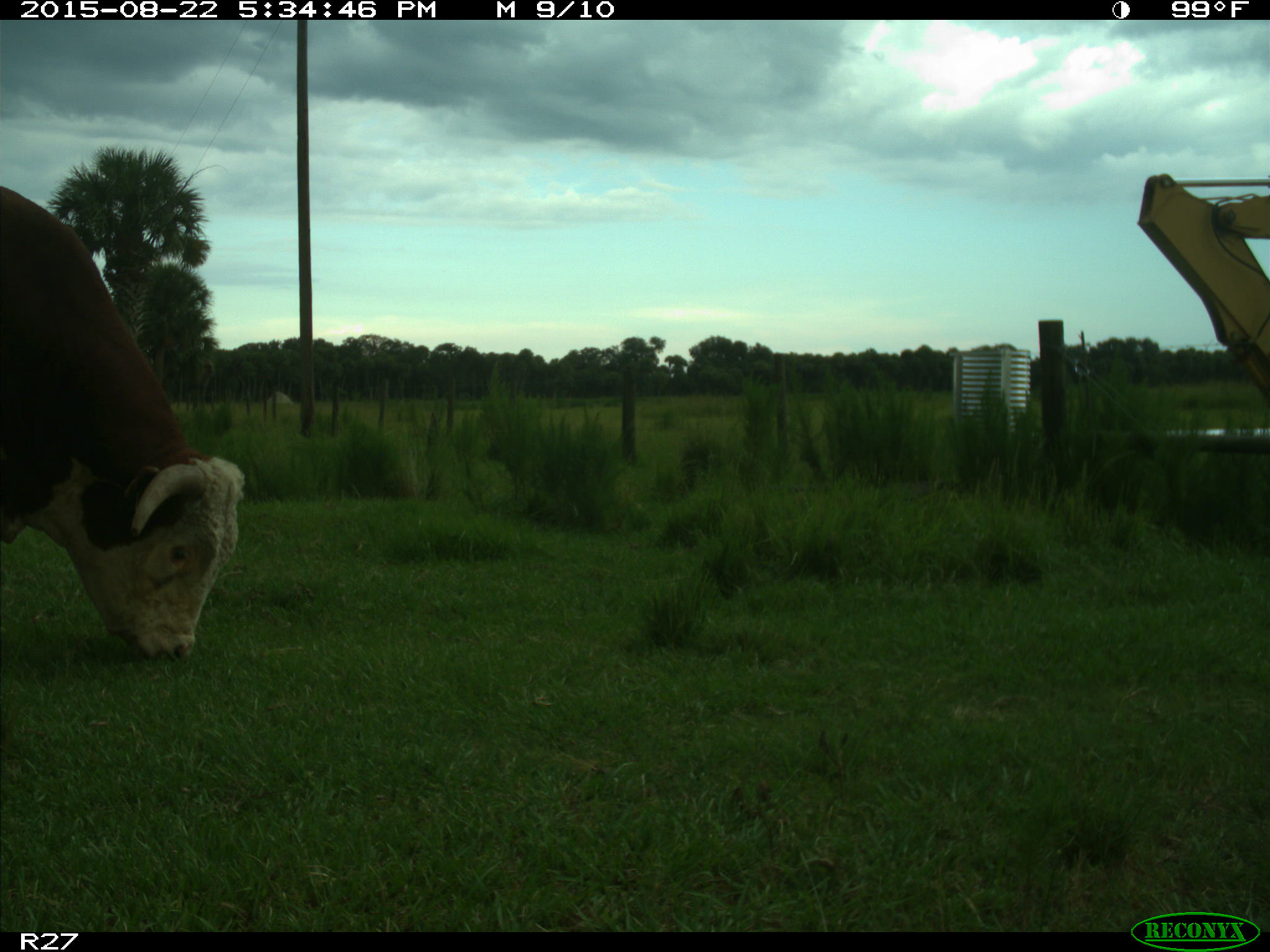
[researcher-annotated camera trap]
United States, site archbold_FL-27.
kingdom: Animalia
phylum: Chordata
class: Mammalia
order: Artiodactyla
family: Bovidae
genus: Bos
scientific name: Bos taurus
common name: domestic cow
Bos taurus (domestic cow).